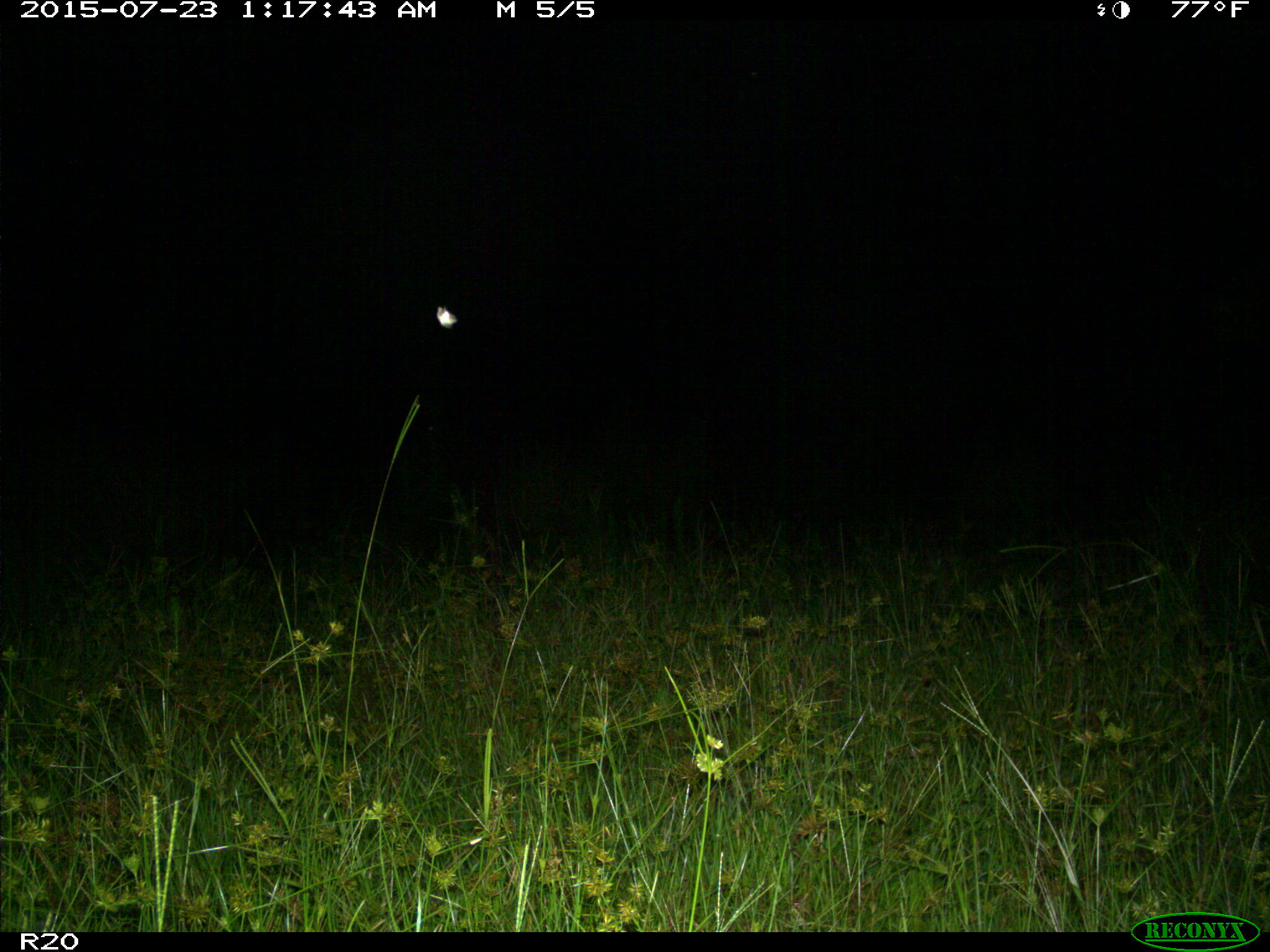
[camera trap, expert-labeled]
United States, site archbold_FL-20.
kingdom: Animalia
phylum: Chordata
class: Mammalia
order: Artiodactyla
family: Bovidae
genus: Bos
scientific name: Bos taurus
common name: domestic cow